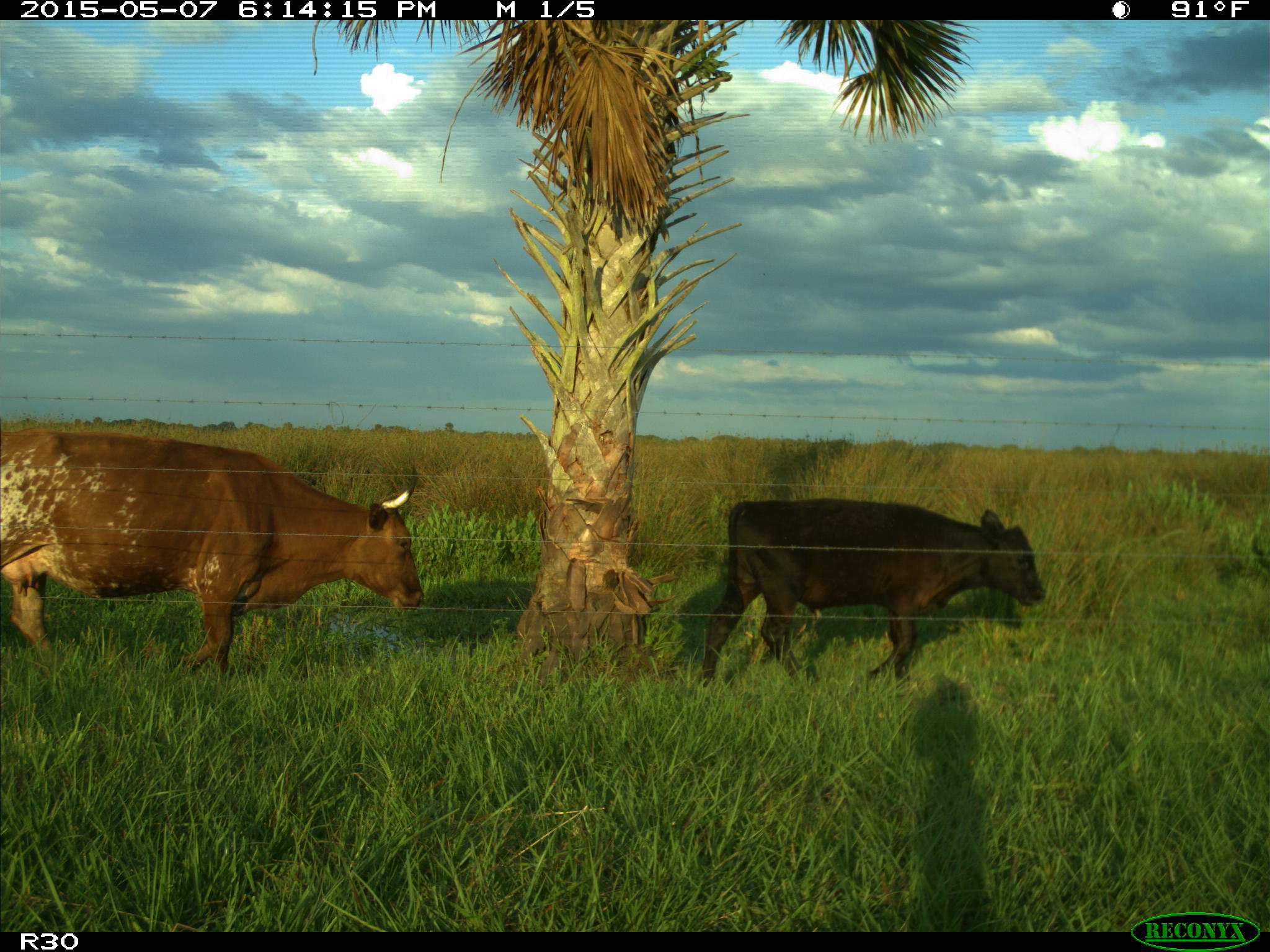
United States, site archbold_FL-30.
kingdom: Animalia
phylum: Chordata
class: Mammalia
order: Artiodactyla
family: Bovidae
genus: Bos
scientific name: Bos taurus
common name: domestic cow